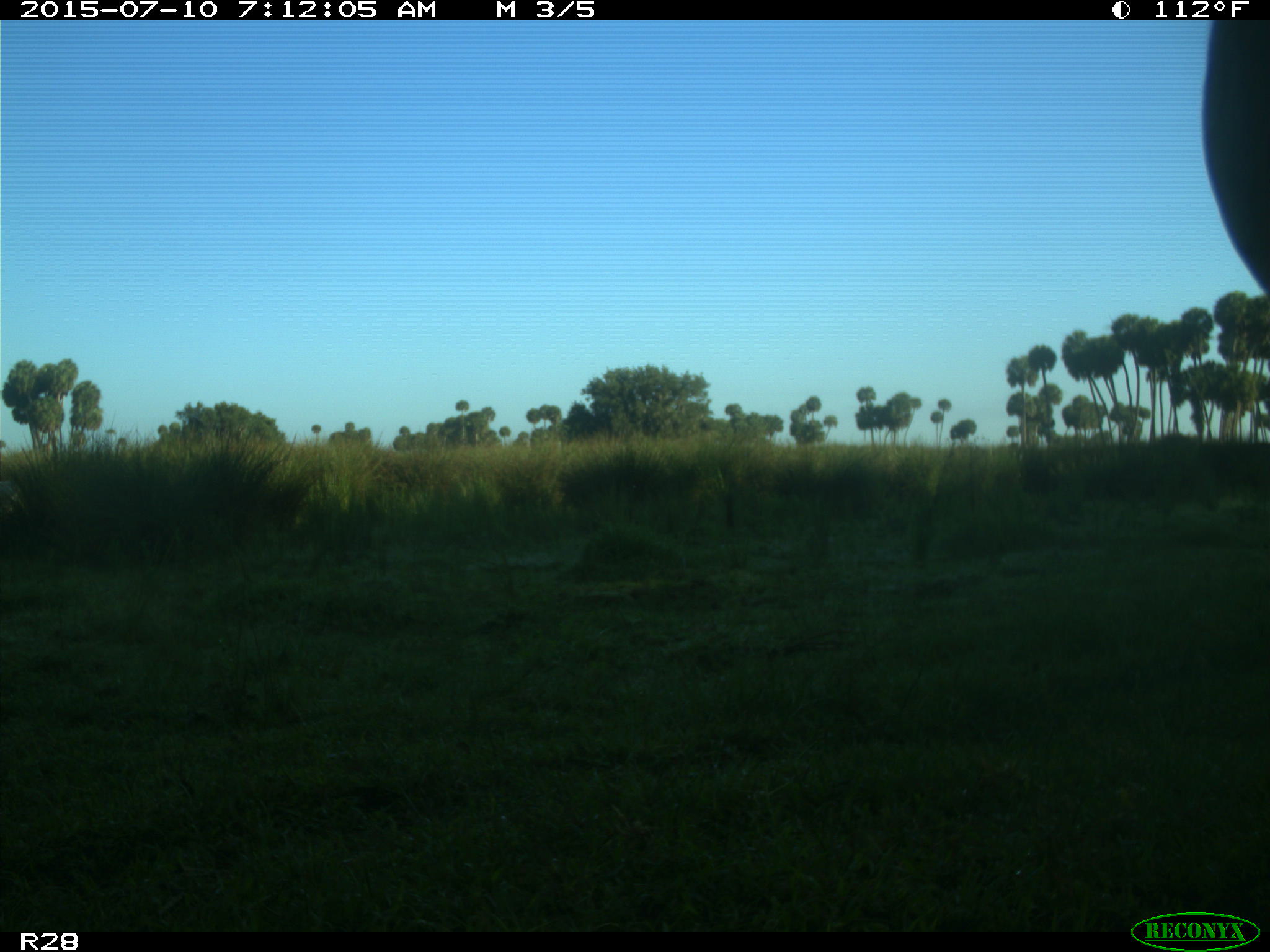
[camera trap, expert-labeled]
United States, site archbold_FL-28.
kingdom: Animalia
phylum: Chordata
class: Mammalia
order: Artiodactyla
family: Bovidae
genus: Bos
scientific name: Bos taurus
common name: domestic cow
Bos taurus (domestic cow).